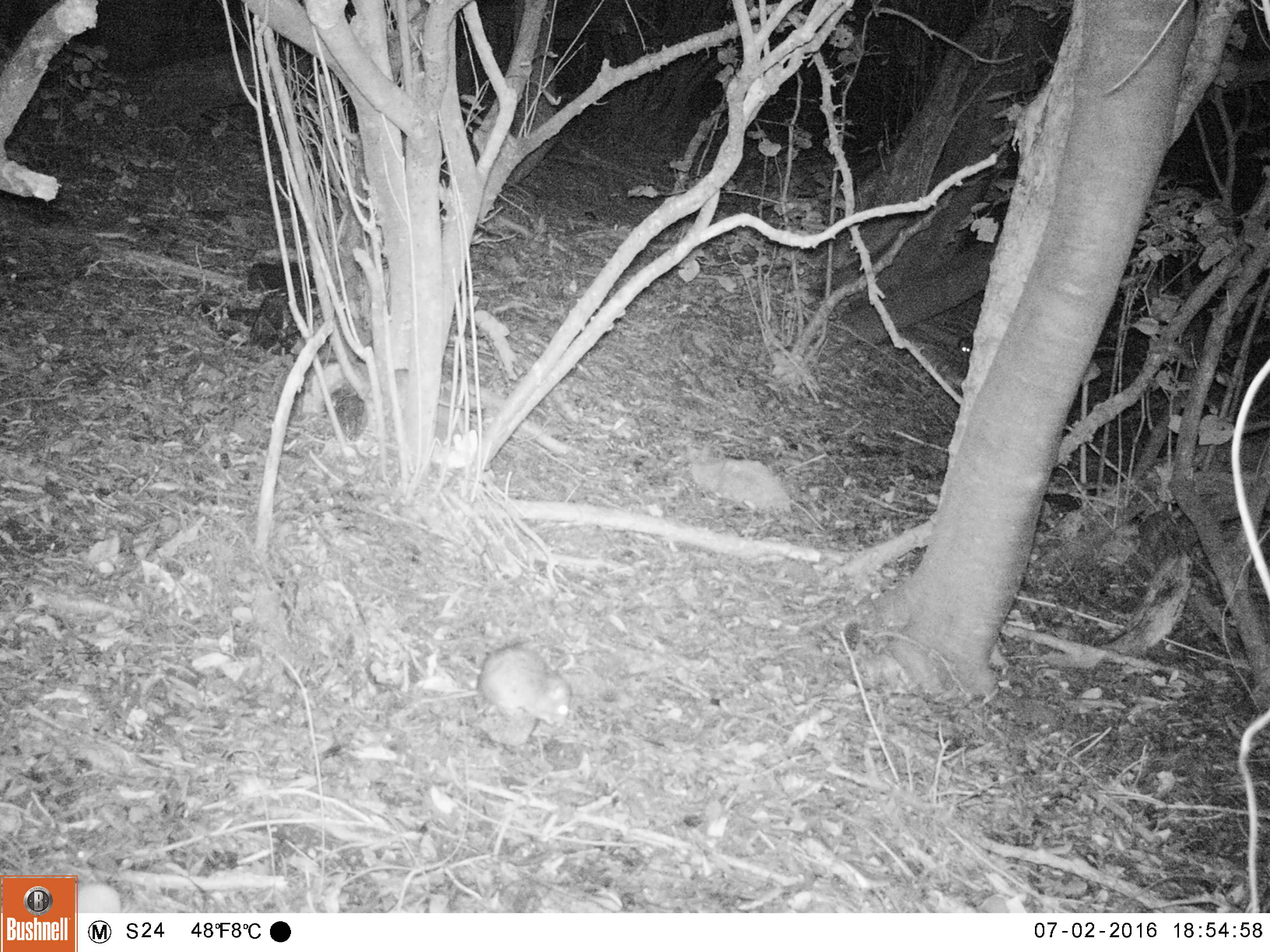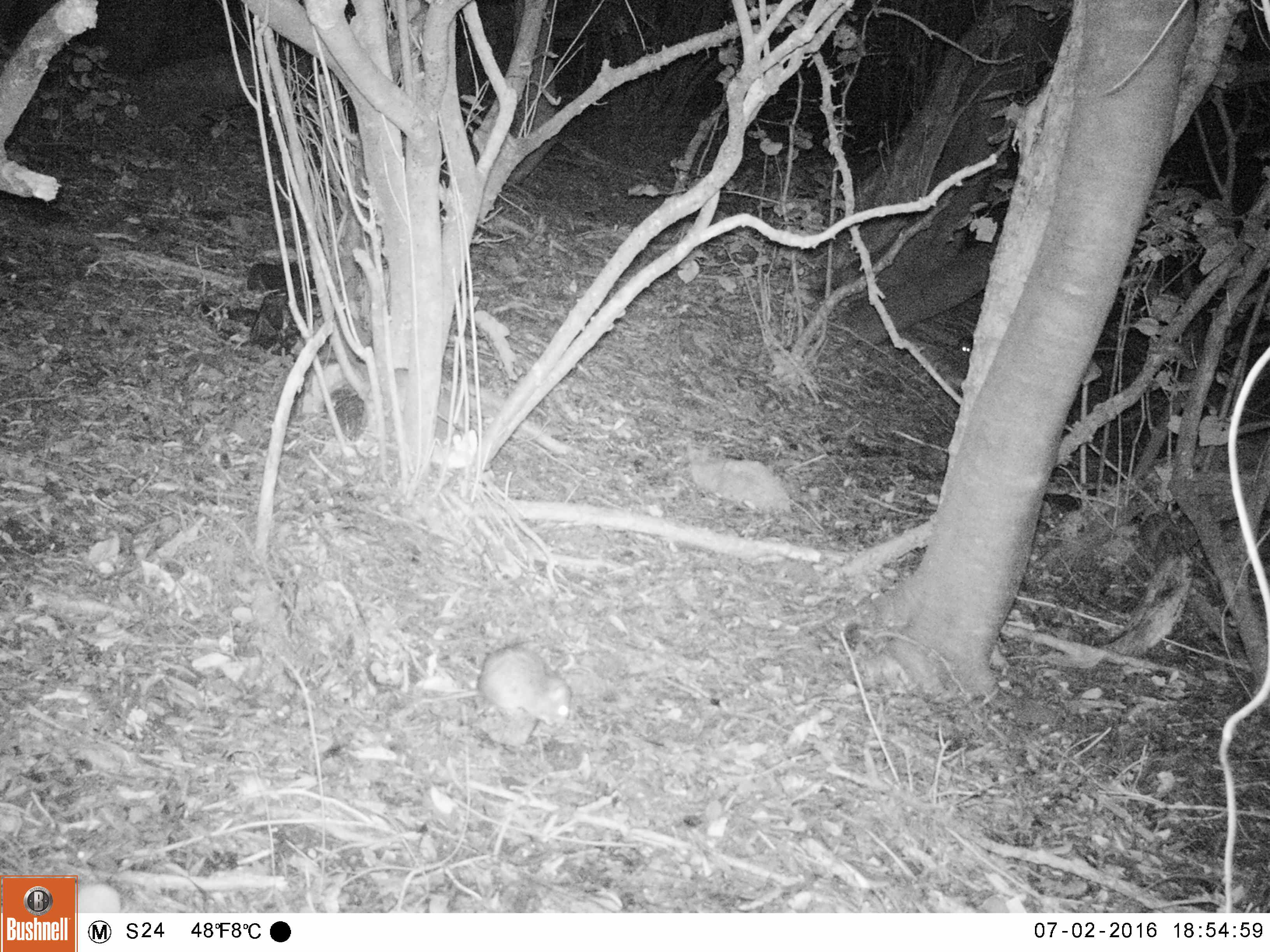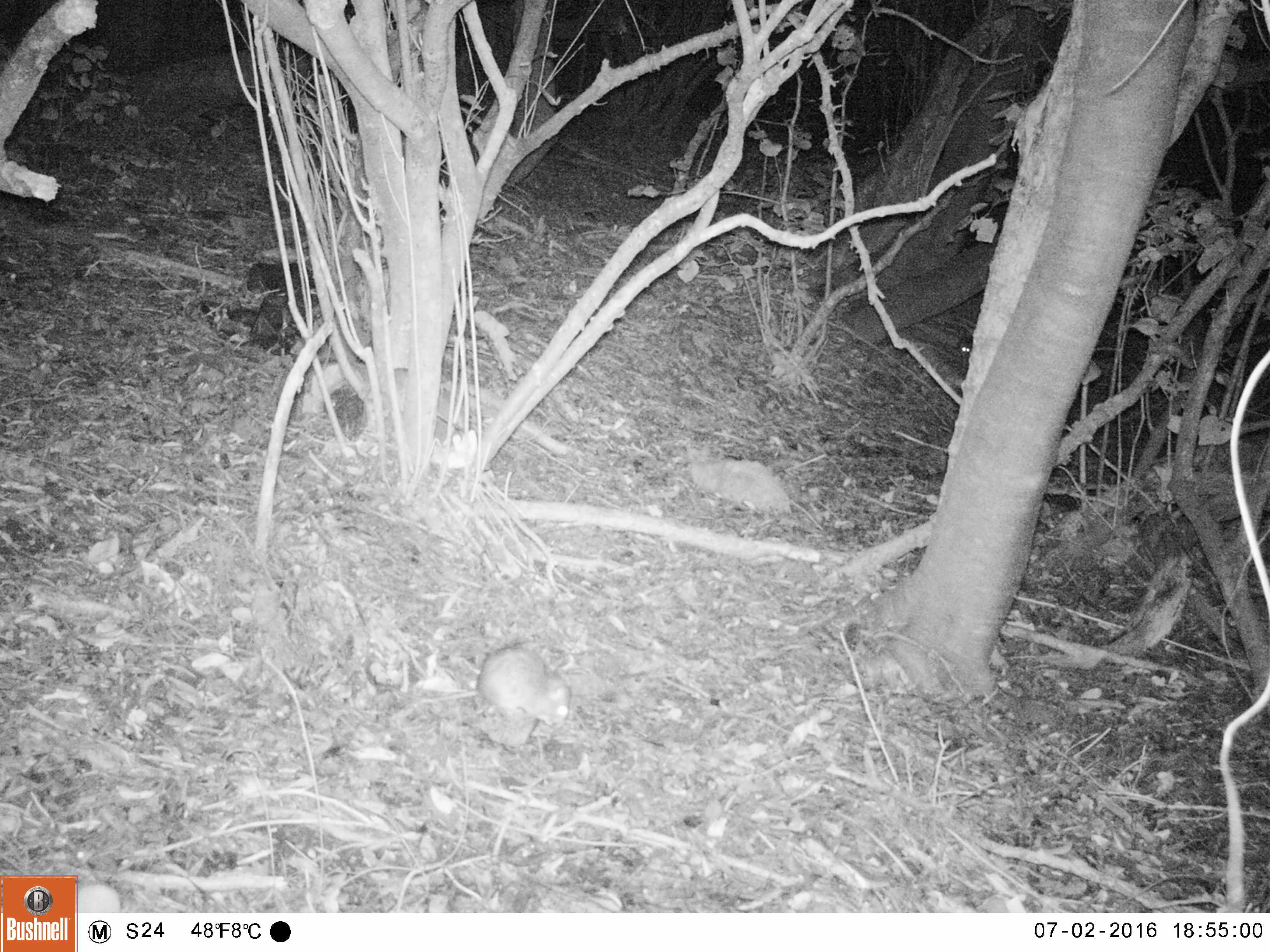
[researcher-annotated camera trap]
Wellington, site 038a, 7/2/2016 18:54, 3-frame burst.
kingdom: Animalia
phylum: Chordata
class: Mammalia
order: Rodentia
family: Muridae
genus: Rattus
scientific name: Rattus rattus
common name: ship rat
Ship rat (Rattus rattus).